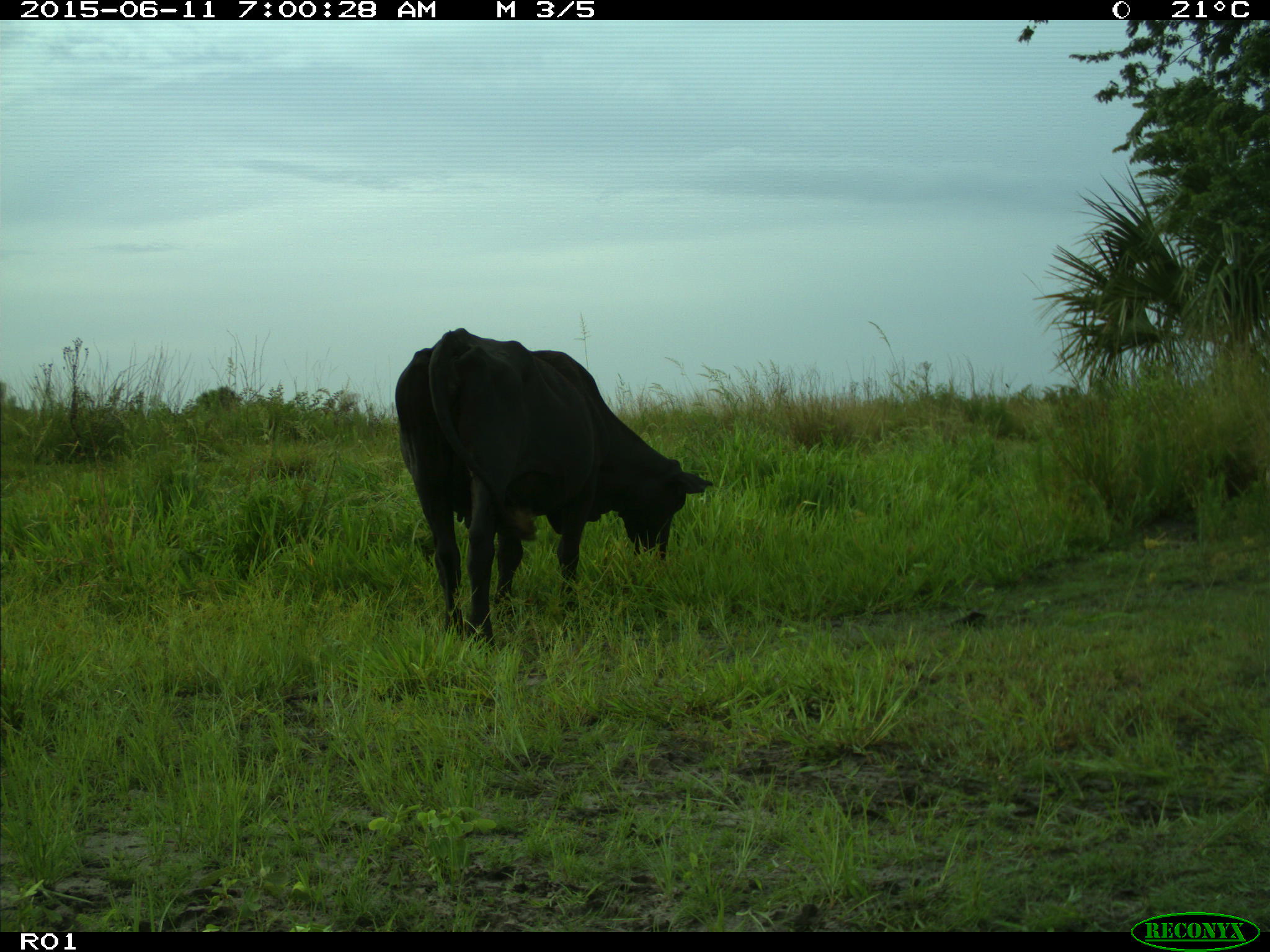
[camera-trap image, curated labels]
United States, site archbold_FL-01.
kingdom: Animalia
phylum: Chordata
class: Mammalia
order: Artiodactyla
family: Bovidae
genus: Bos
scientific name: Bos taurus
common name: domestic cow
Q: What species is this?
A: Bos taurus (domestic cow).